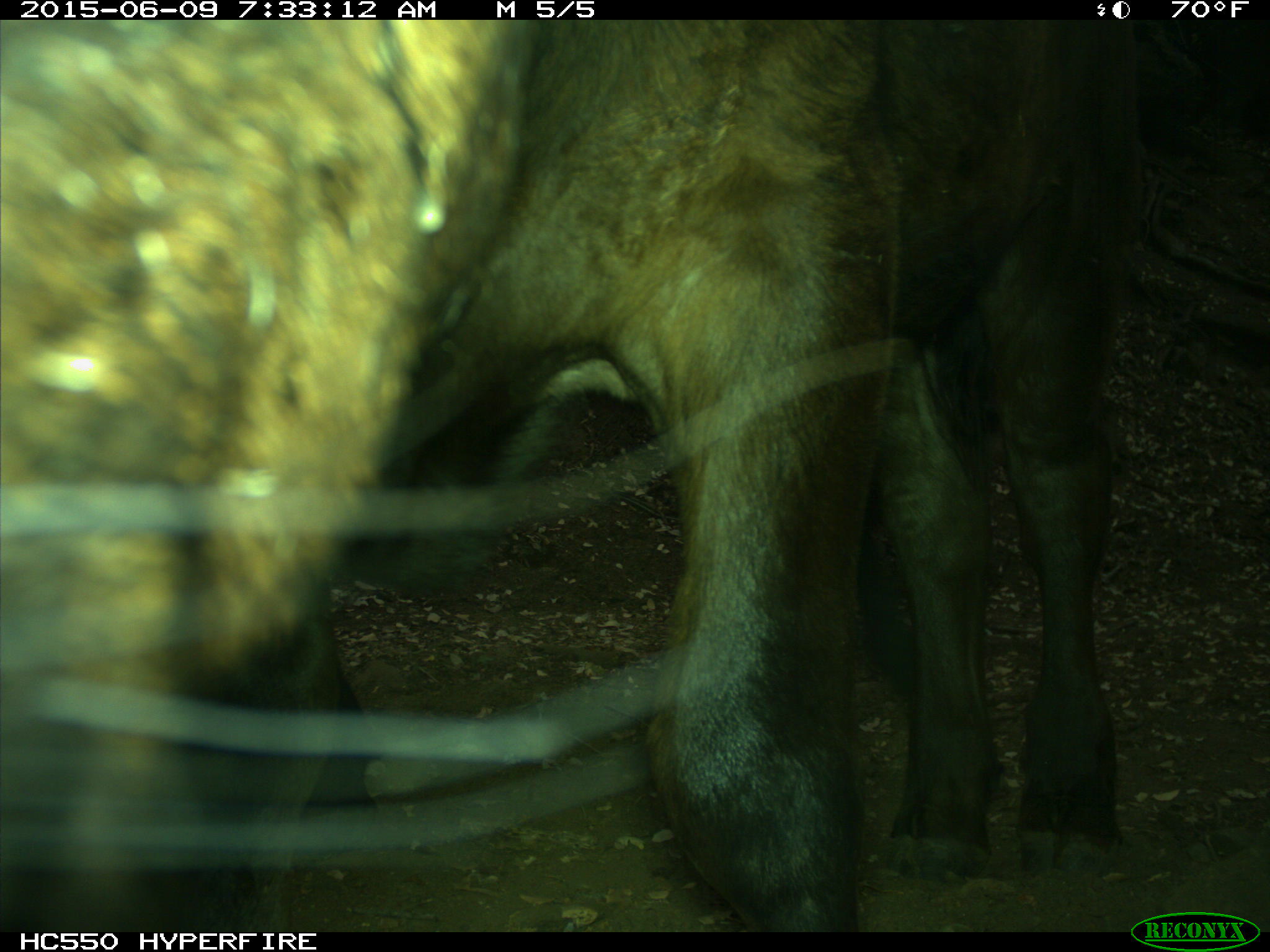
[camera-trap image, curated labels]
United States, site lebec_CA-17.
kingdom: Animalia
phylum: Chordata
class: Mammalia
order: Artiodactyla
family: Bovidae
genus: Bos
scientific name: Bos taurus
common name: domestic cow